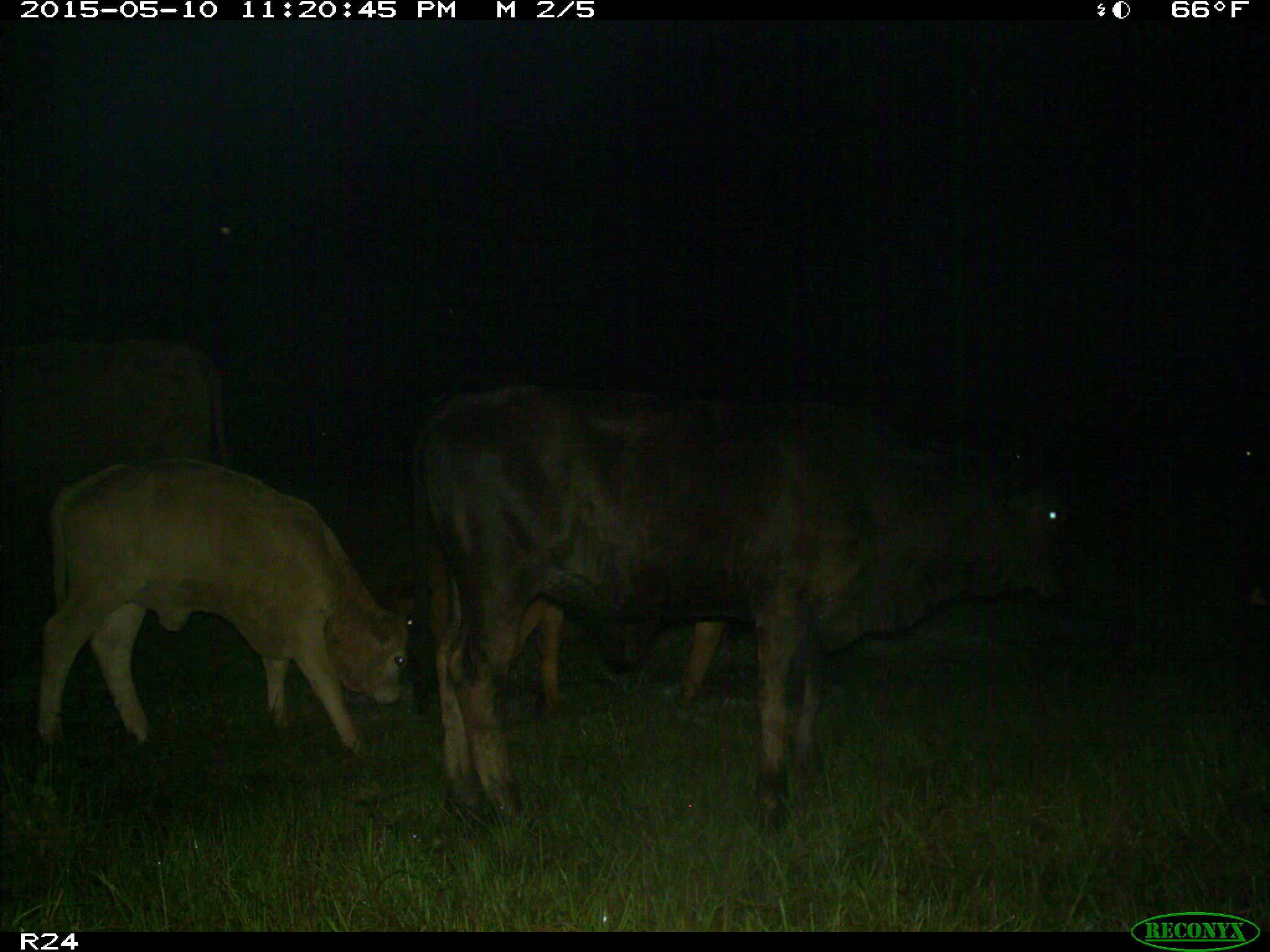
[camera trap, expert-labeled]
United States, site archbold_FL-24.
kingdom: Animalia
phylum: Chordata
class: Mammalia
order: Artiodactyla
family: Bovidae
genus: Bos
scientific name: Bos taurus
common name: domestic cow